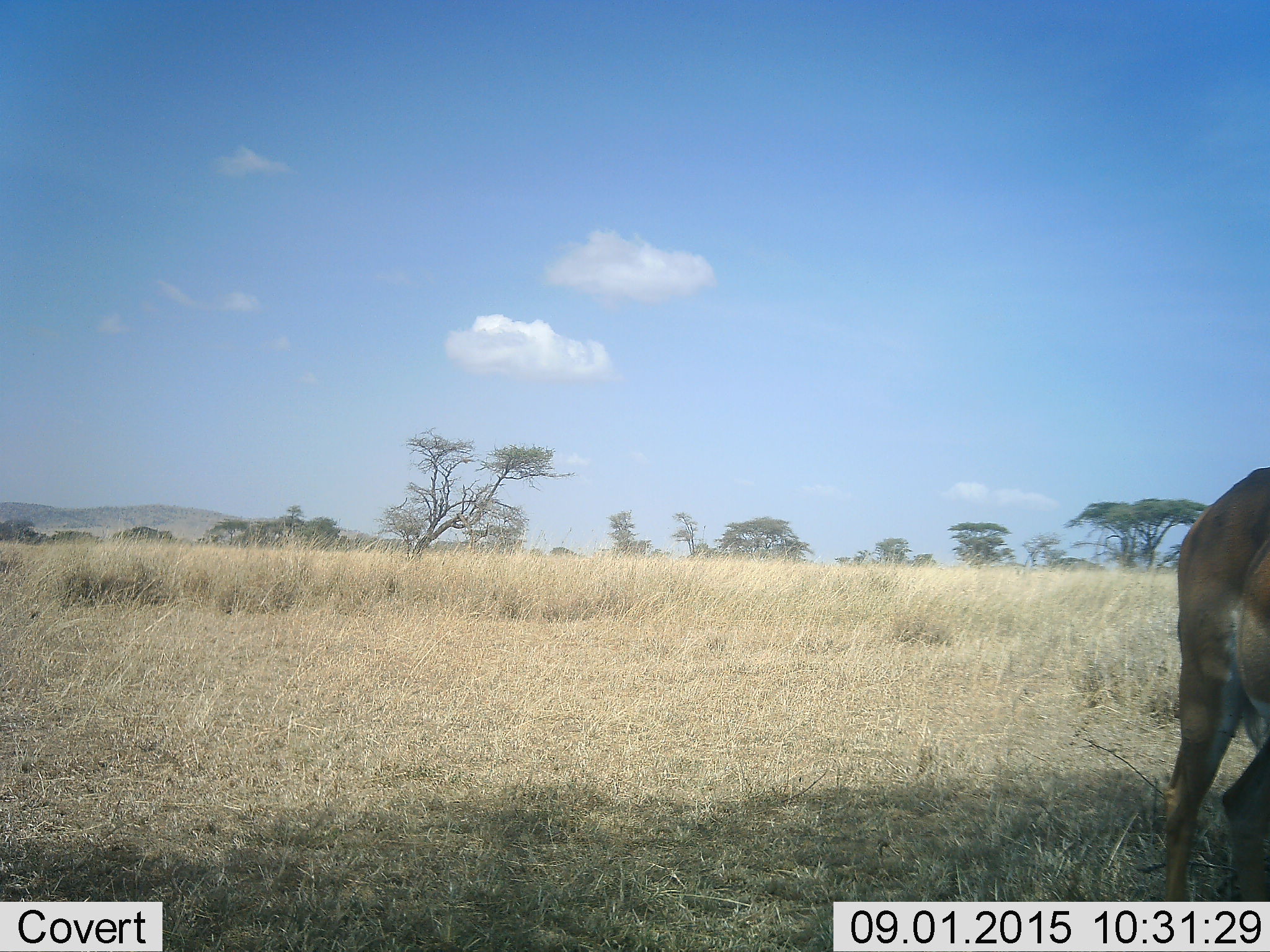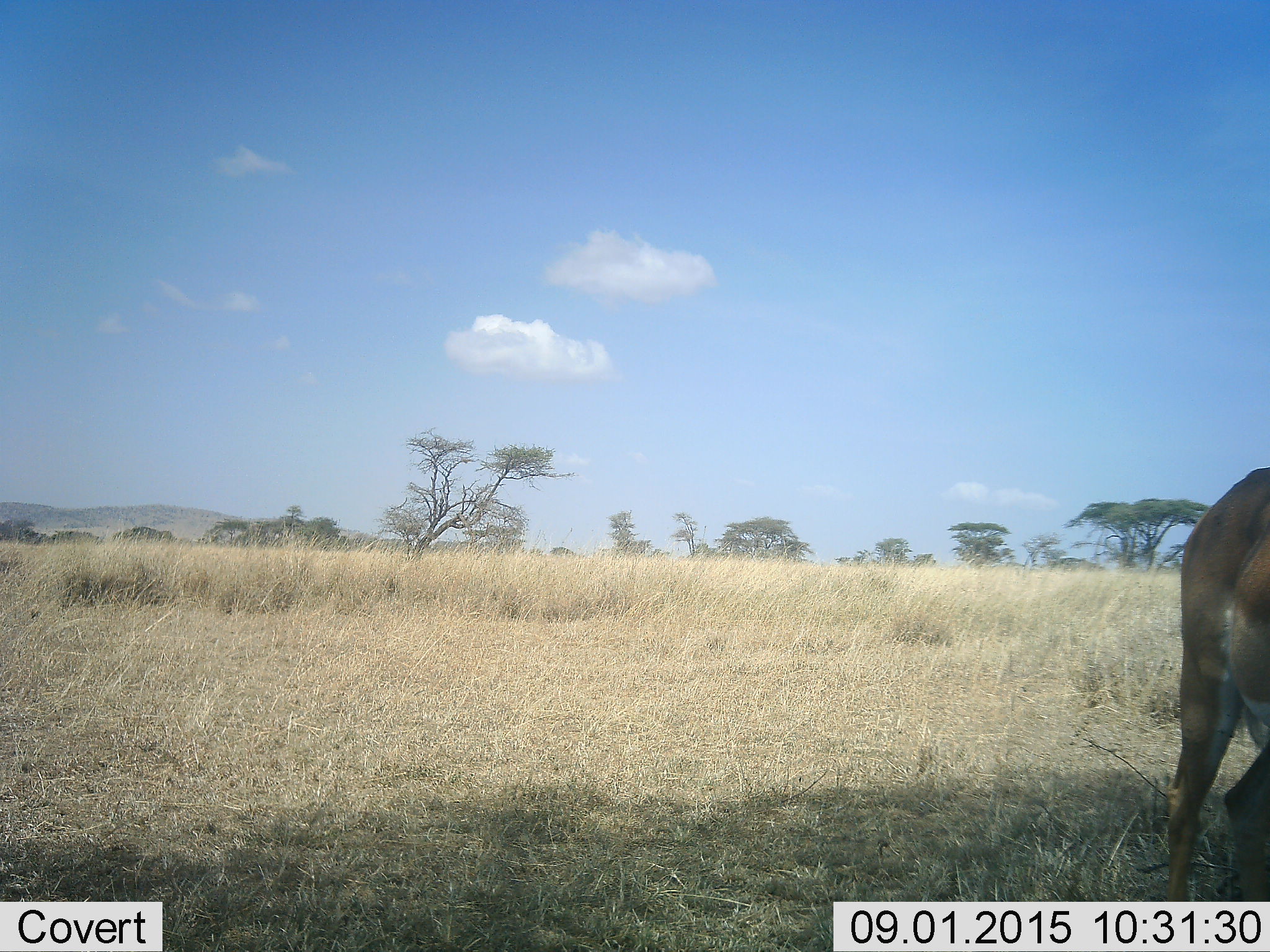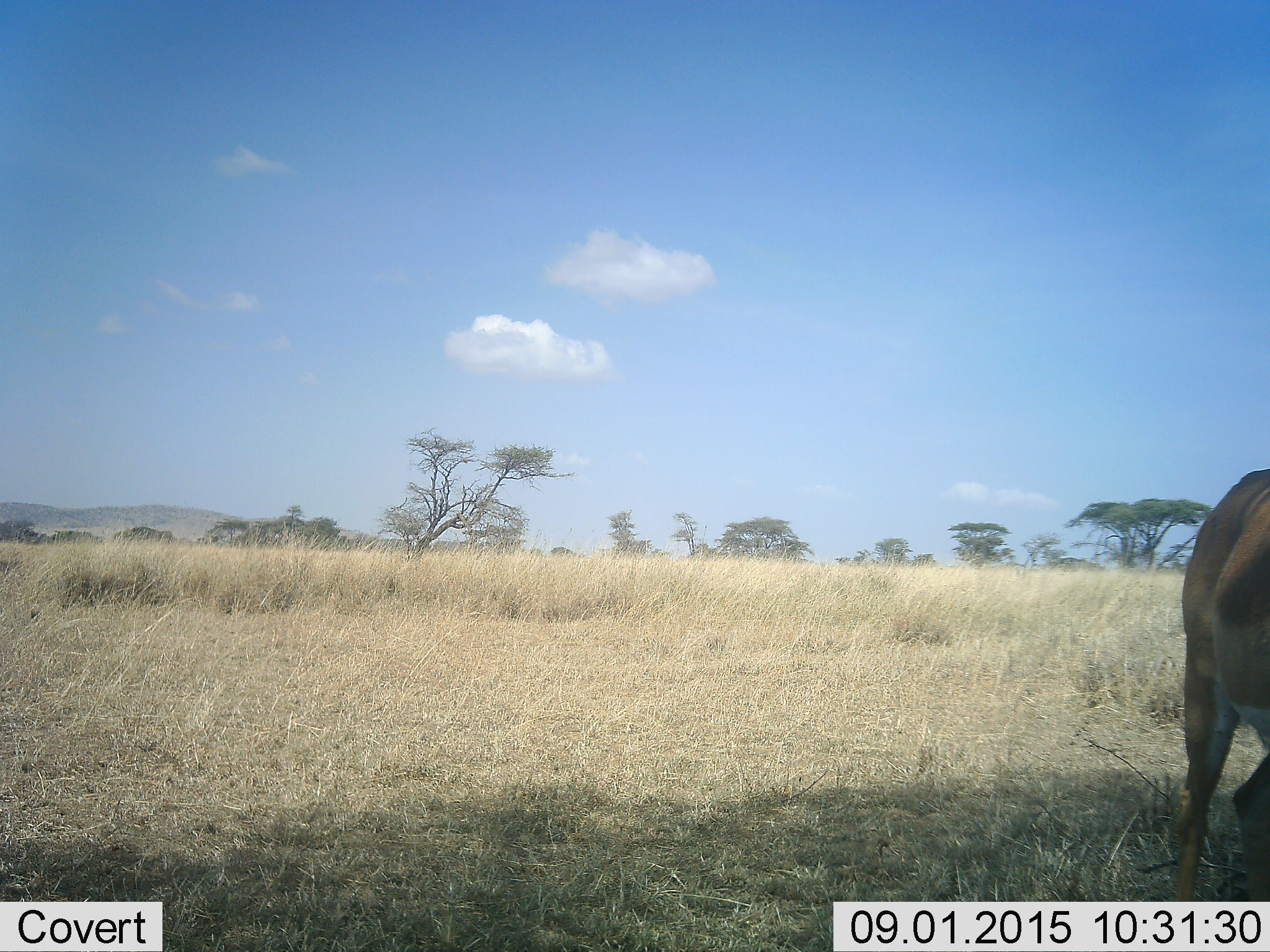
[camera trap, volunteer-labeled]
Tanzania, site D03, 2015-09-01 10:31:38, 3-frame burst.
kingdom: Animalia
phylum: Chordata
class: Mammalia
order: Artiodactyla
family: Bovidae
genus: Nanger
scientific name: Nanger granti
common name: grant's gazelle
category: gazellegrants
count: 1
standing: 83%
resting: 0%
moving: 17%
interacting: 0%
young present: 0%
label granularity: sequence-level